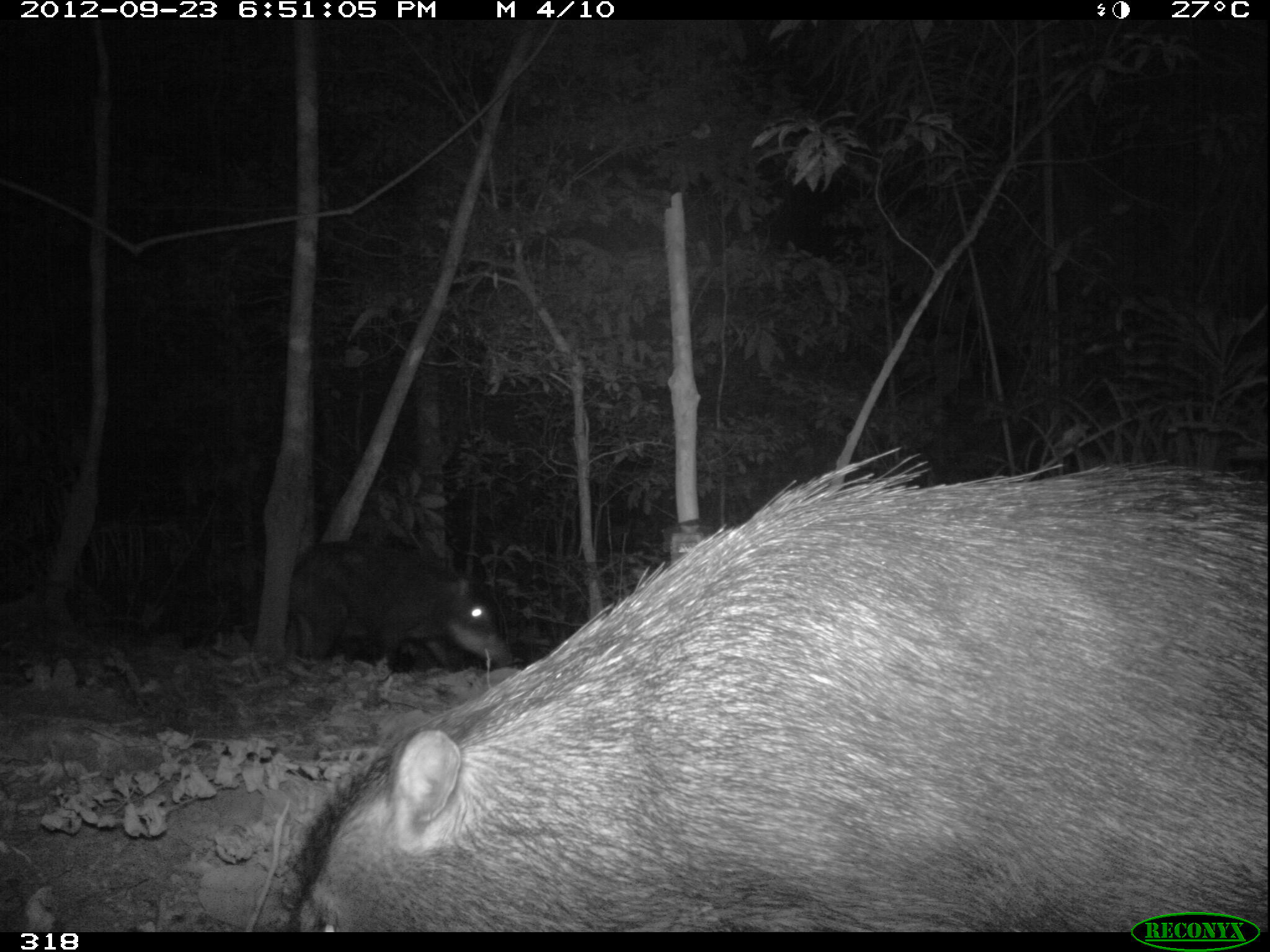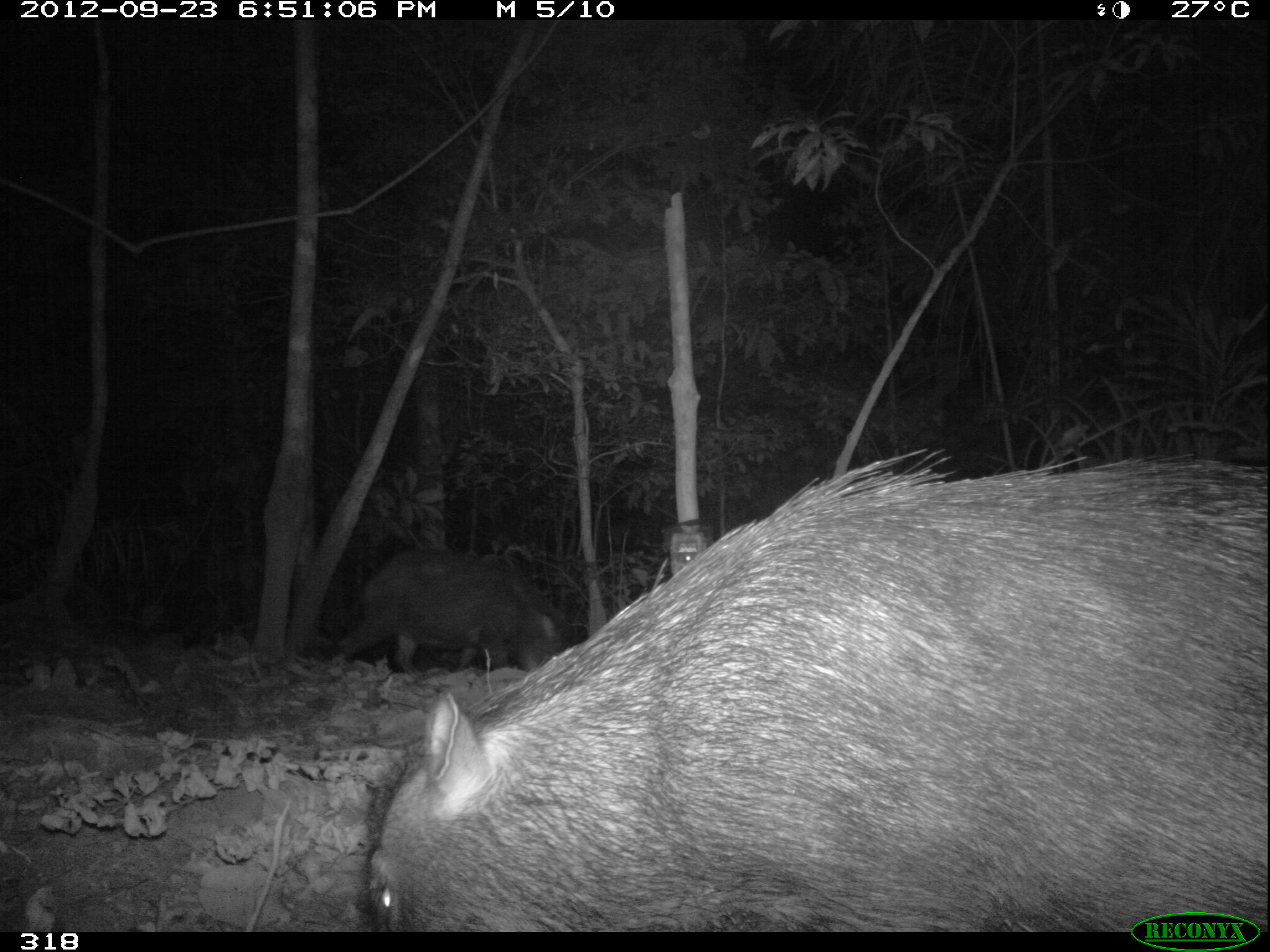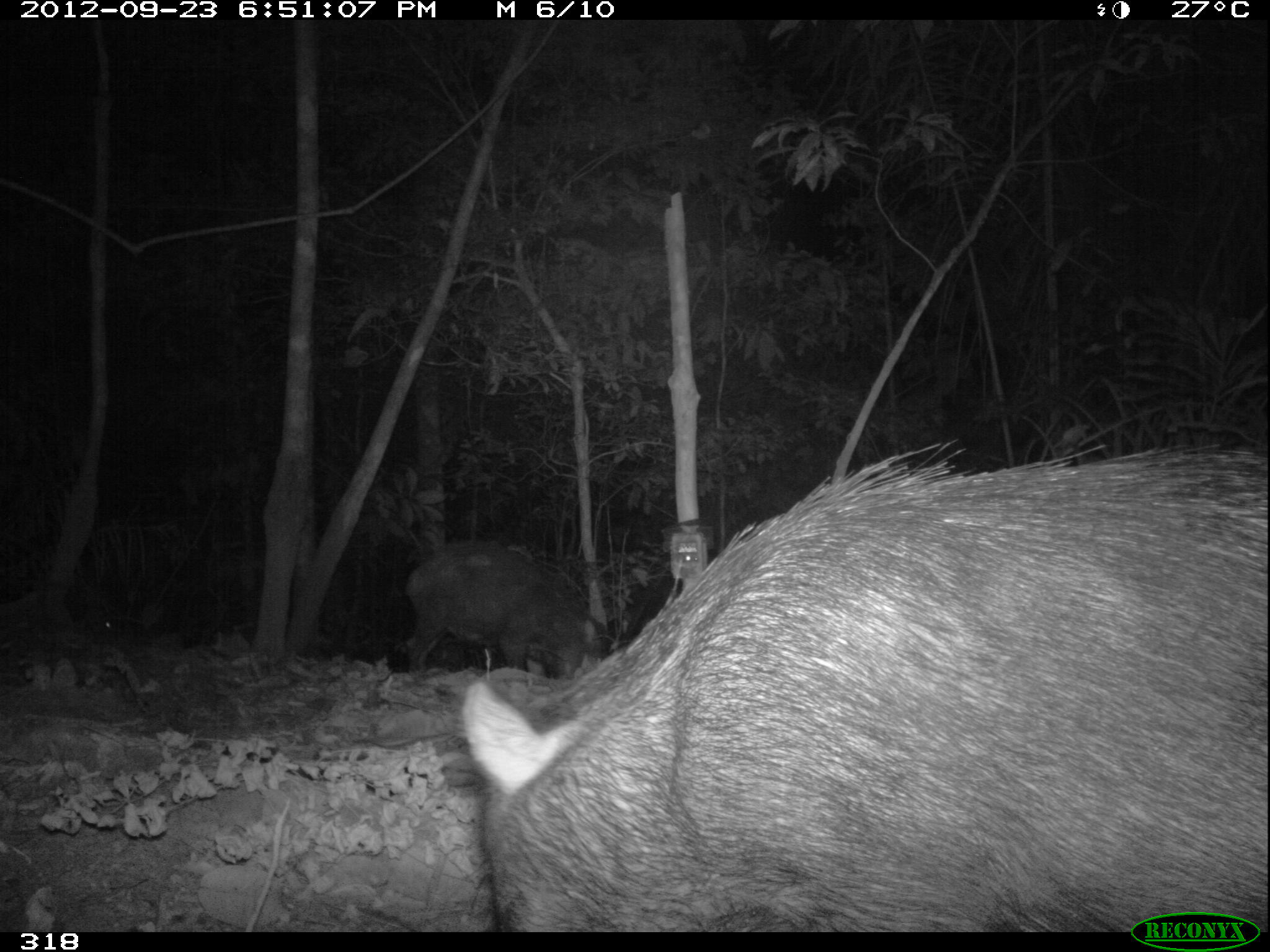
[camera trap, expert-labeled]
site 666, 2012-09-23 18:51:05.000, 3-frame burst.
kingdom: Animalia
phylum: Chordata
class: Mammalia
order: Artiodactyla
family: Tayassuidae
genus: Tayassu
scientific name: Tayassu pecari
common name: white-lipped peccary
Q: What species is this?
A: Tayassu pecari (white-lipped peccary).